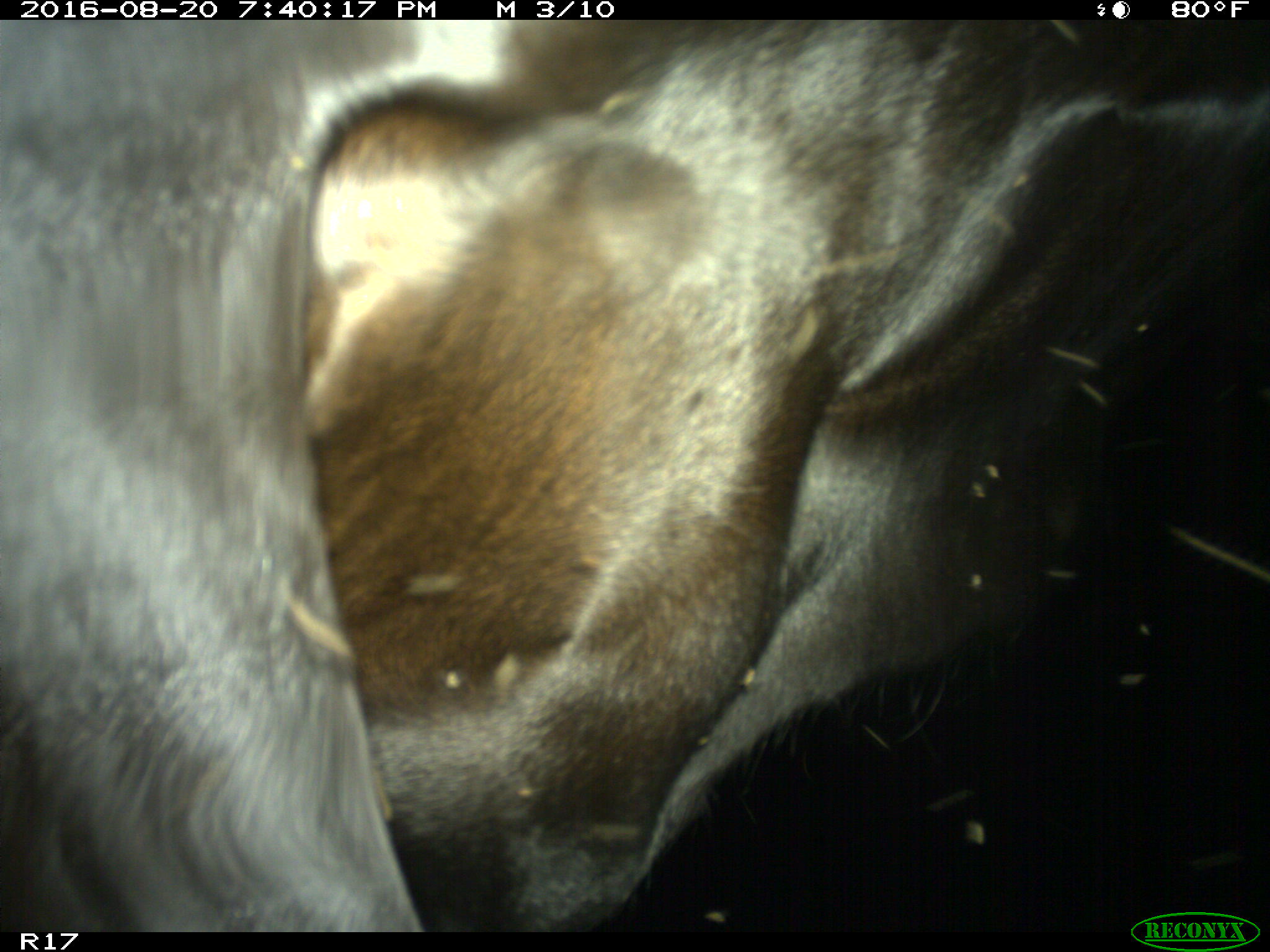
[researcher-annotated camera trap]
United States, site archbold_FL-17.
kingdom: Animalia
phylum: Chordata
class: Mammalia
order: Artiodactyla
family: Bovidae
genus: Bos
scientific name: Bos taurus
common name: domestic cow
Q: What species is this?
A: Bos taurus (domestic cow).